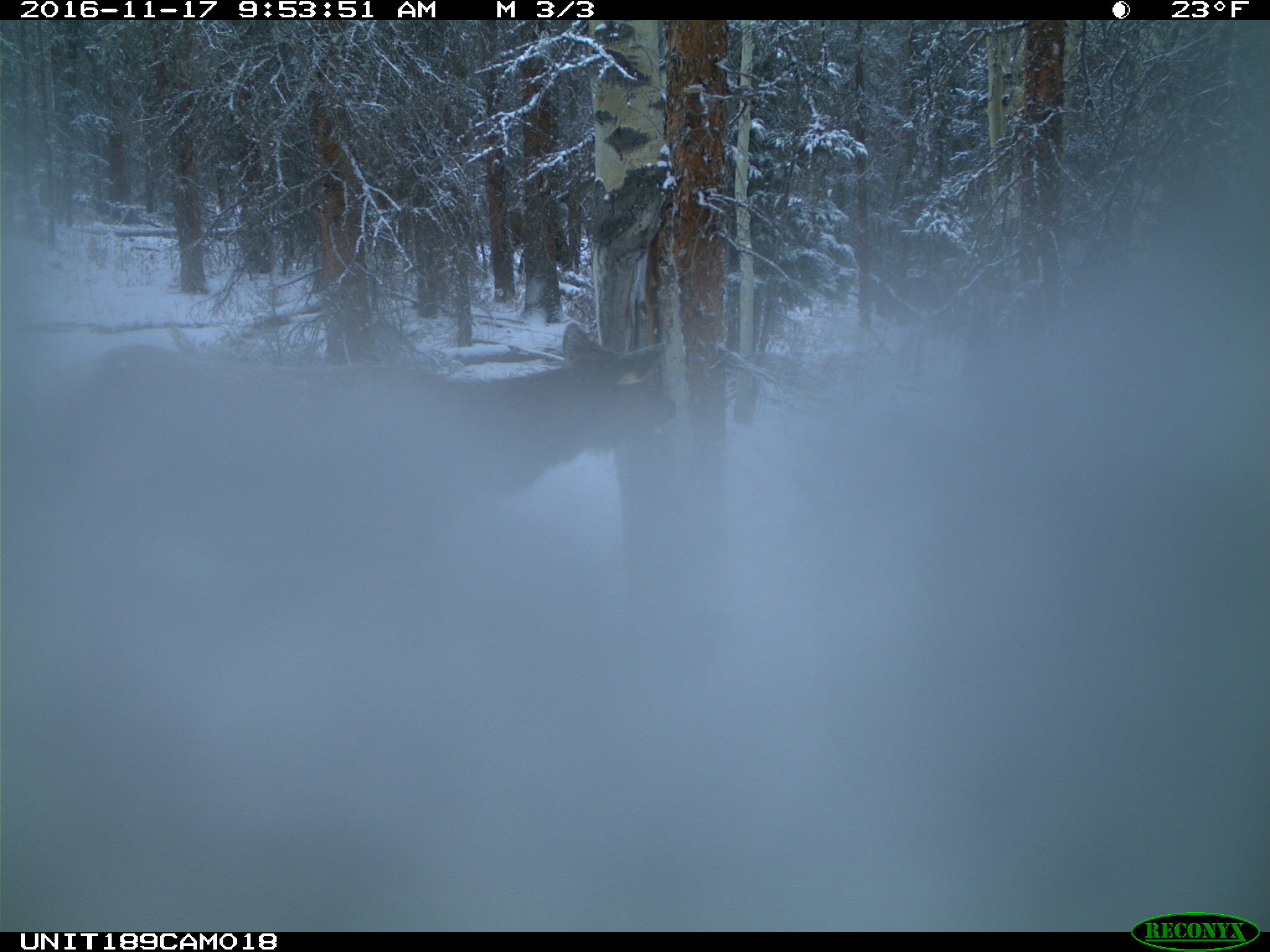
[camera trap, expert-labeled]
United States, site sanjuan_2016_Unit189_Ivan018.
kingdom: Animalia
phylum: Chordata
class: Mammalia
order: Artiodactyla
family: Cervidae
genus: Cervus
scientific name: Cervus elaphus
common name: red deer